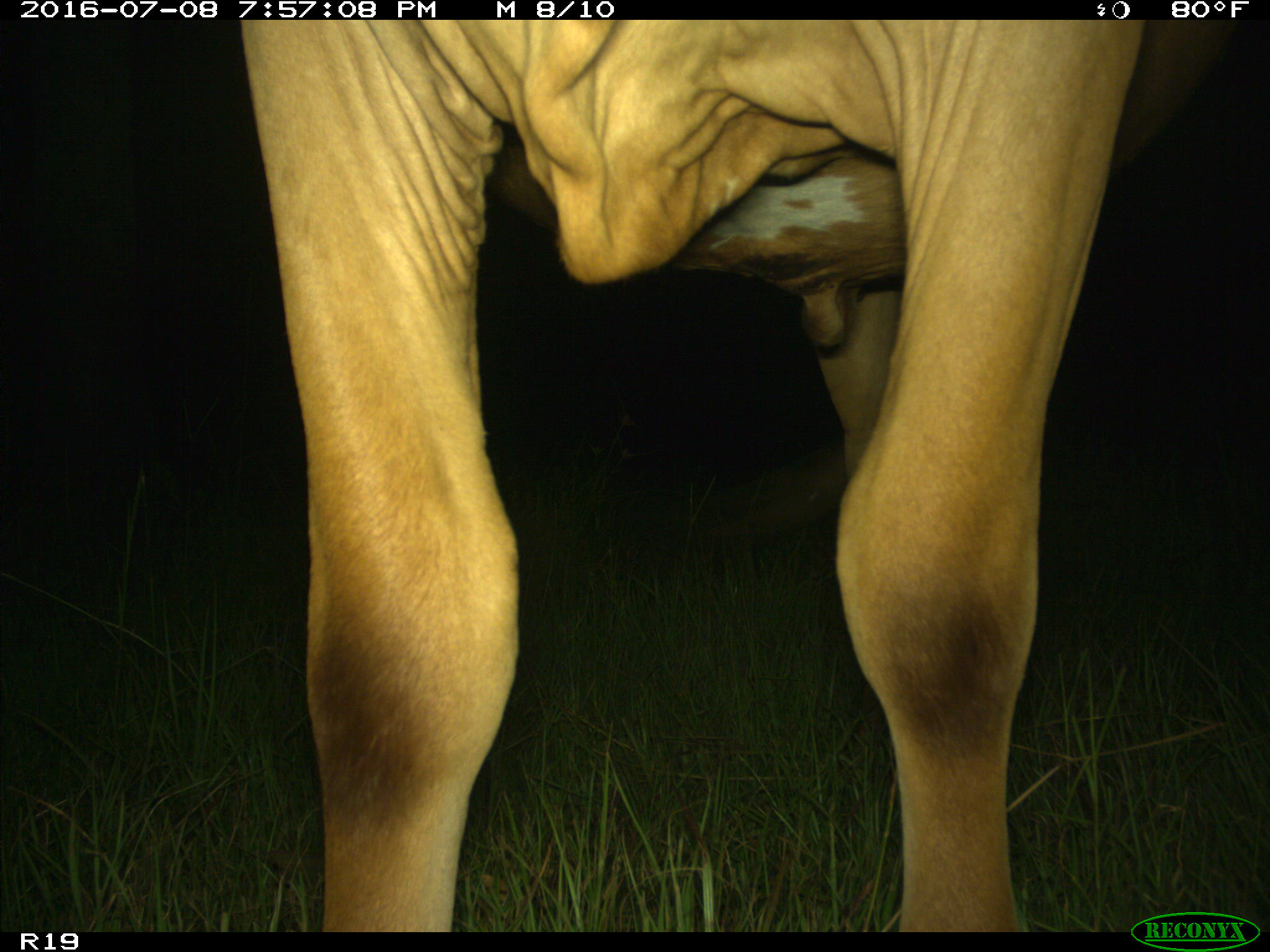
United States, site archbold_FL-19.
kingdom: Animalia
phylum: Chordata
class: Mammalia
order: Artiodactyla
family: Bovidae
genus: Bos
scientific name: Bos taurus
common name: domestic cow